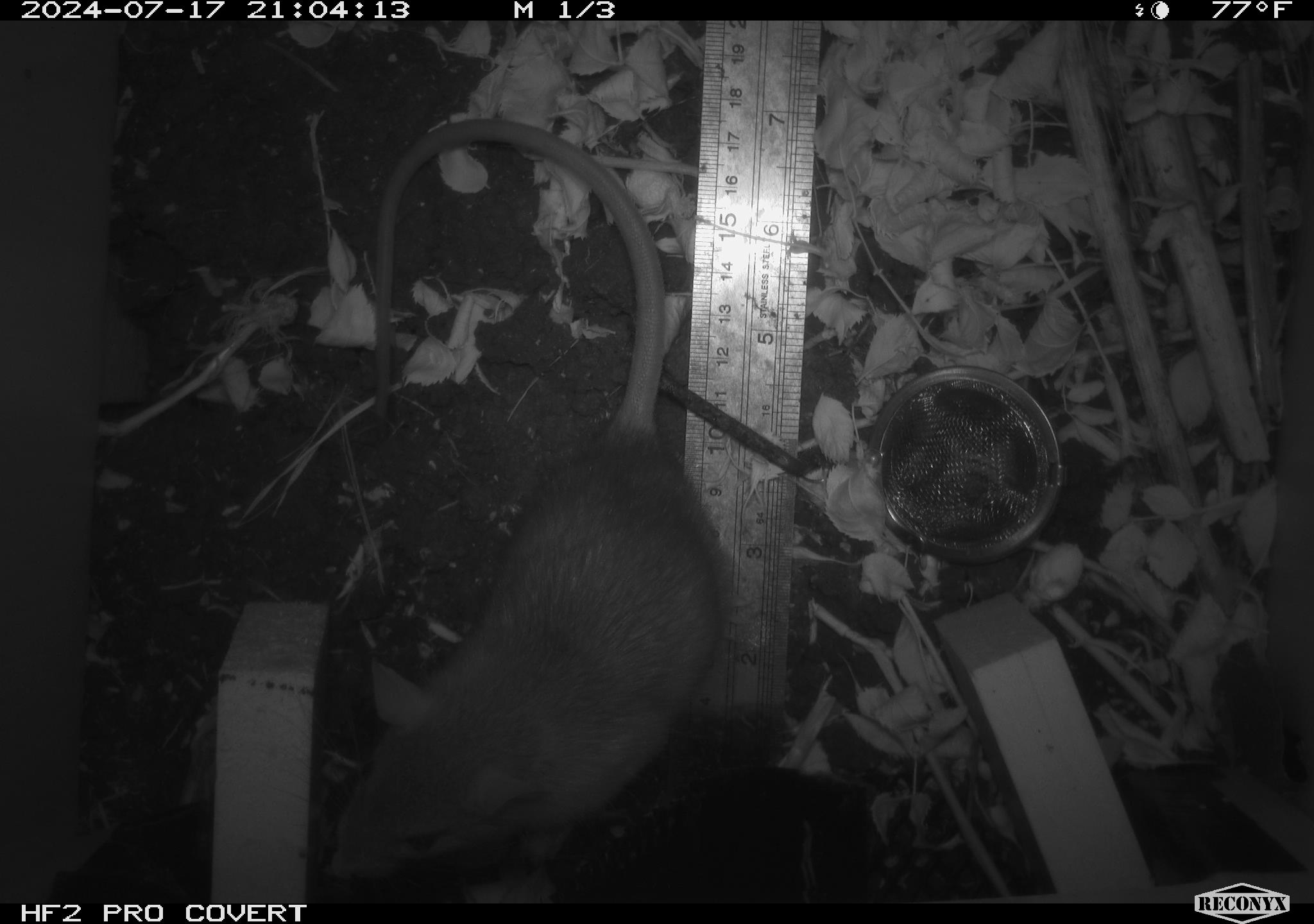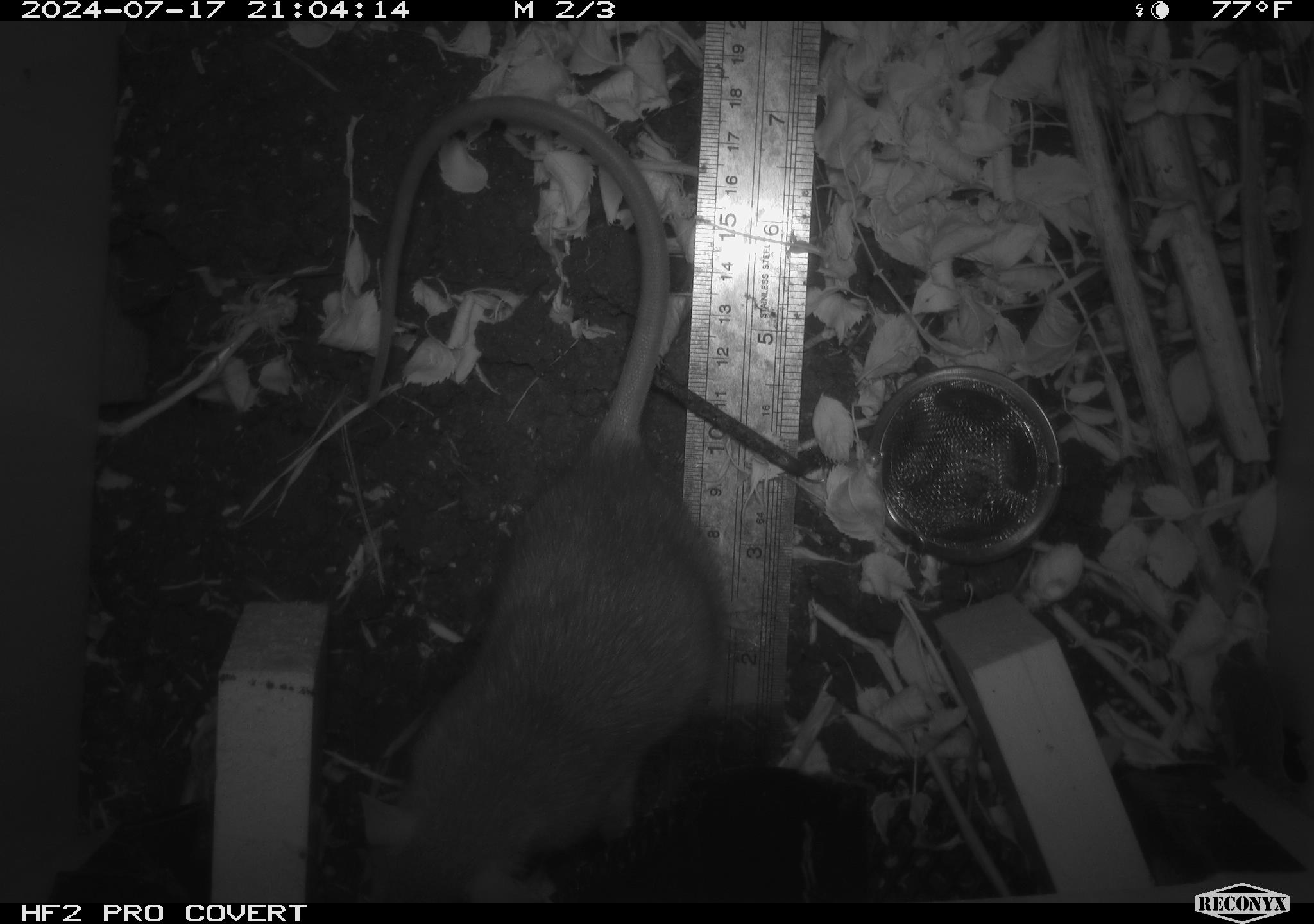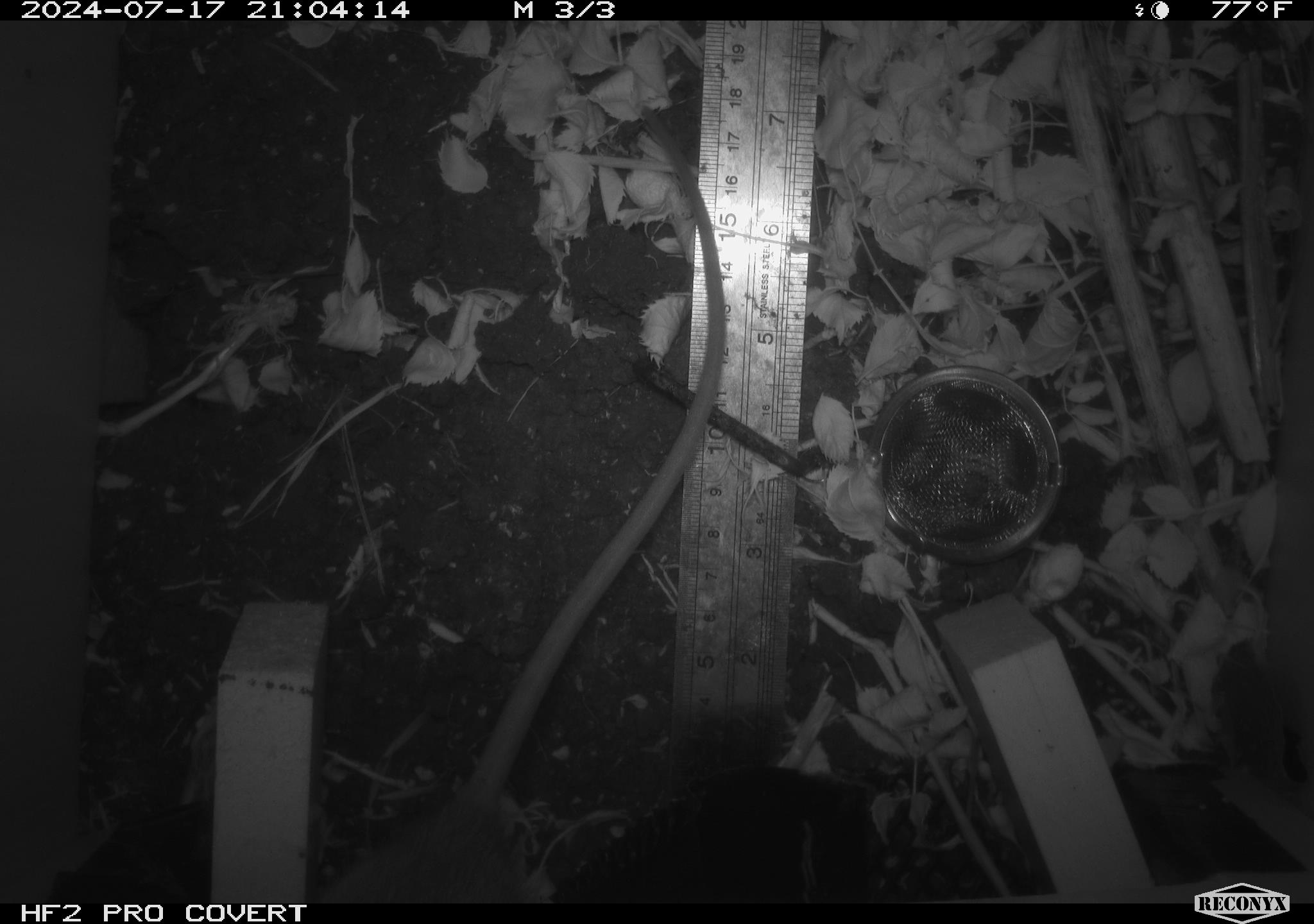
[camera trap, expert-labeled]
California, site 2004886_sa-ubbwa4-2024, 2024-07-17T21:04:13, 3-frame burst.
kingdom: Animalia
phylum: Chordata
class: Mammalia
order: Rodentia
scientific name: Rodentia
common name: woodrat or rat or mouse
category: woodrat or rat or mouse species